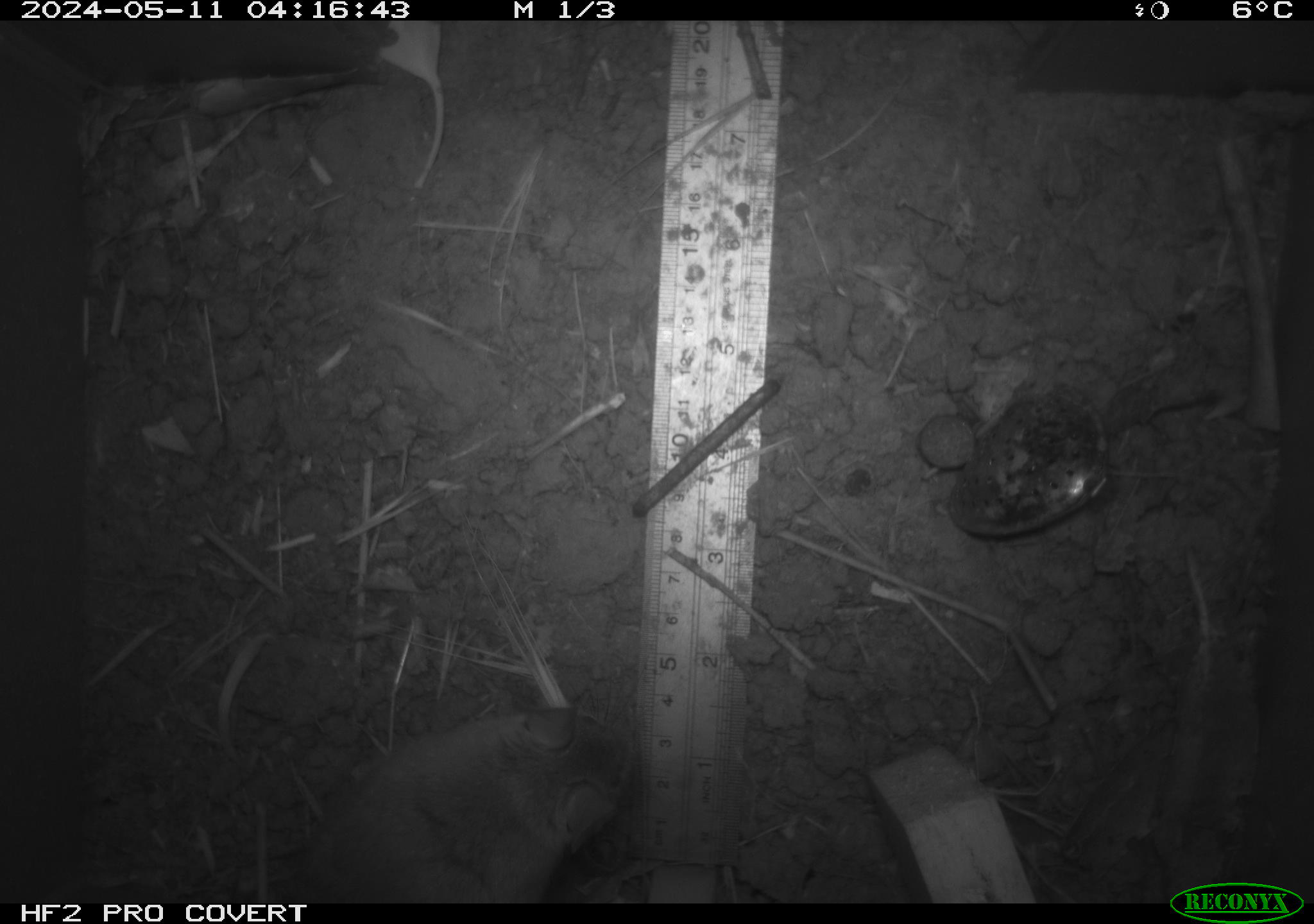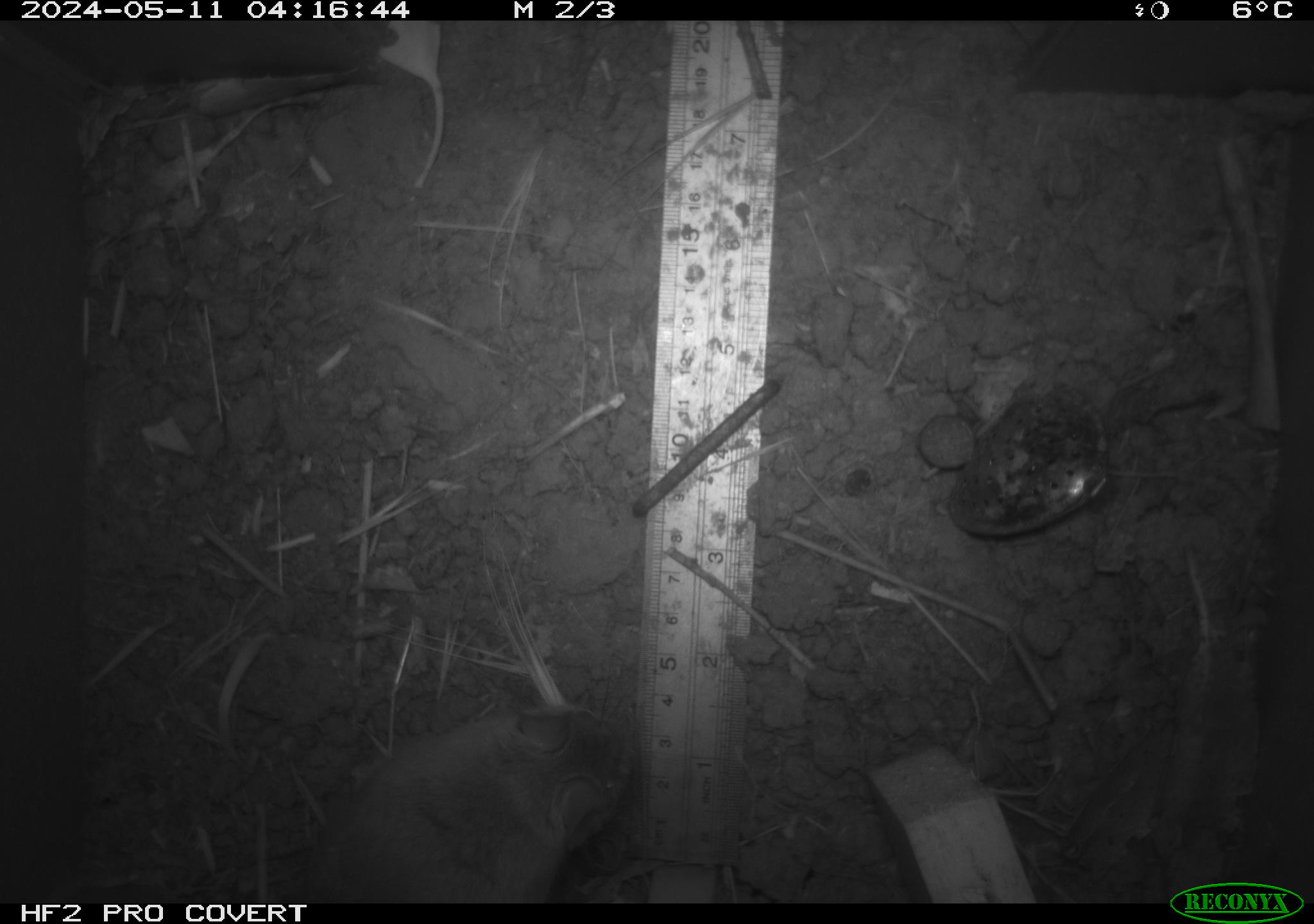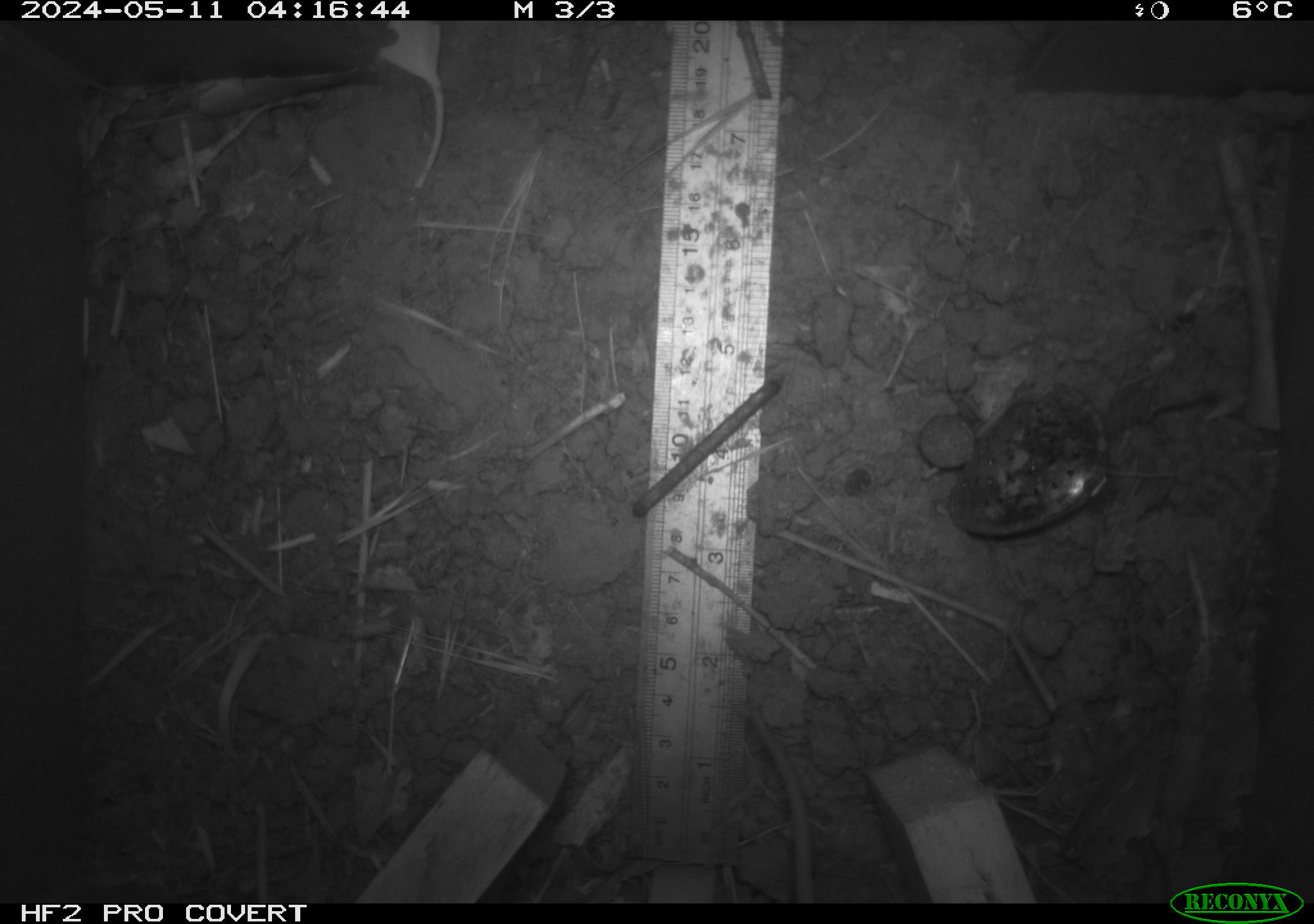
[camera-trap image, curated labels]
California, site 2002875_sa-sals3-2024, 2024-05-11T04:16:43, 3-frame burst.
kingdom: Animalia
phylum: Chordata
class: Mammalia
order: Rodentia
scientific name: Rodentia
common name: mouse species